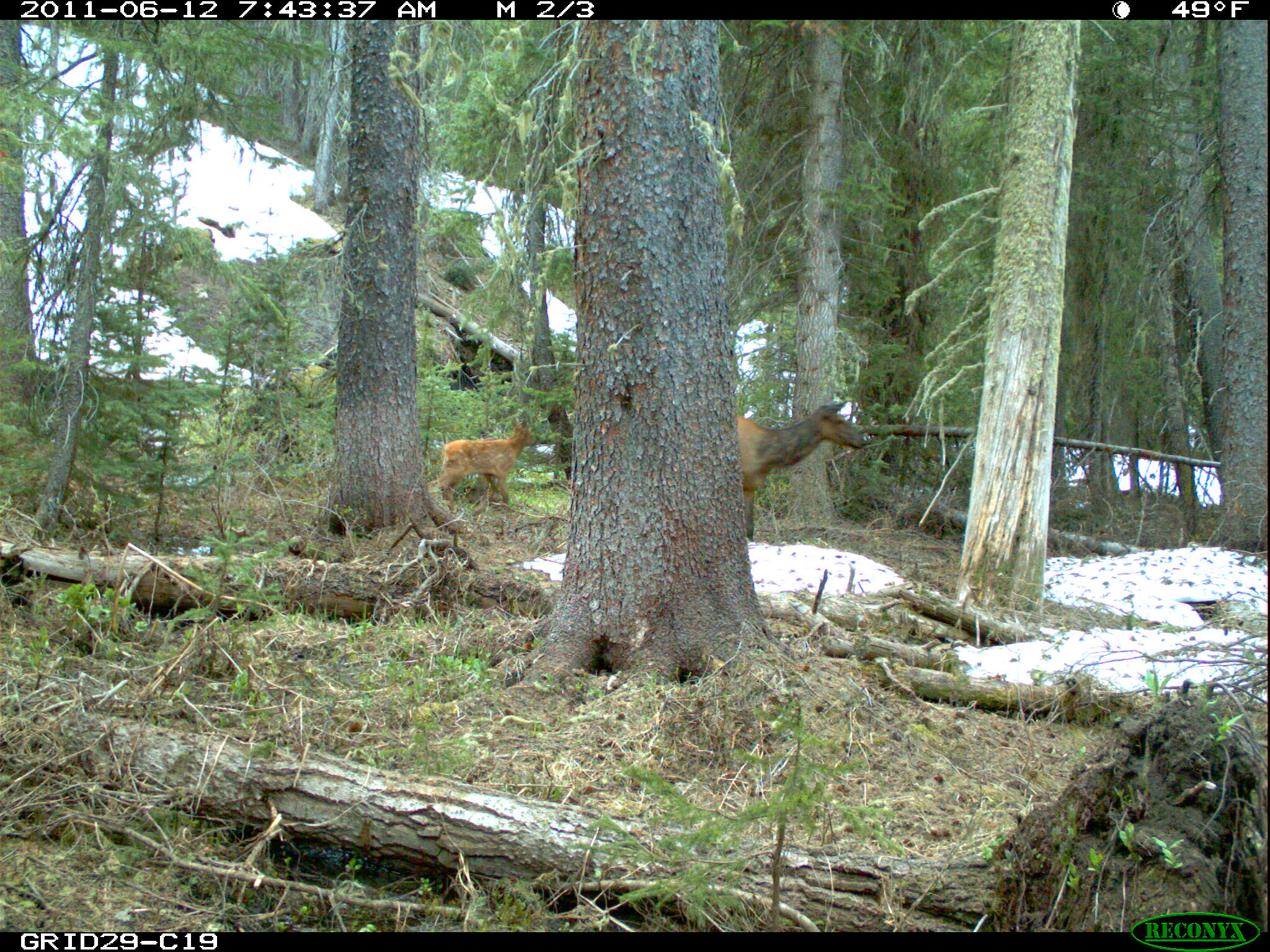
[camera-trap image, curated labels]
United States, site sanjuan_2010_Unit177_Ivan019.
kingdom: Animalia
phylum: Chordata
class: Mammalia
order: Artiodactyla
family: Cervidae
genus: Cervus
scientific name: Cervus elaphus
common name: red deer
Cervus elaphus (red deer).